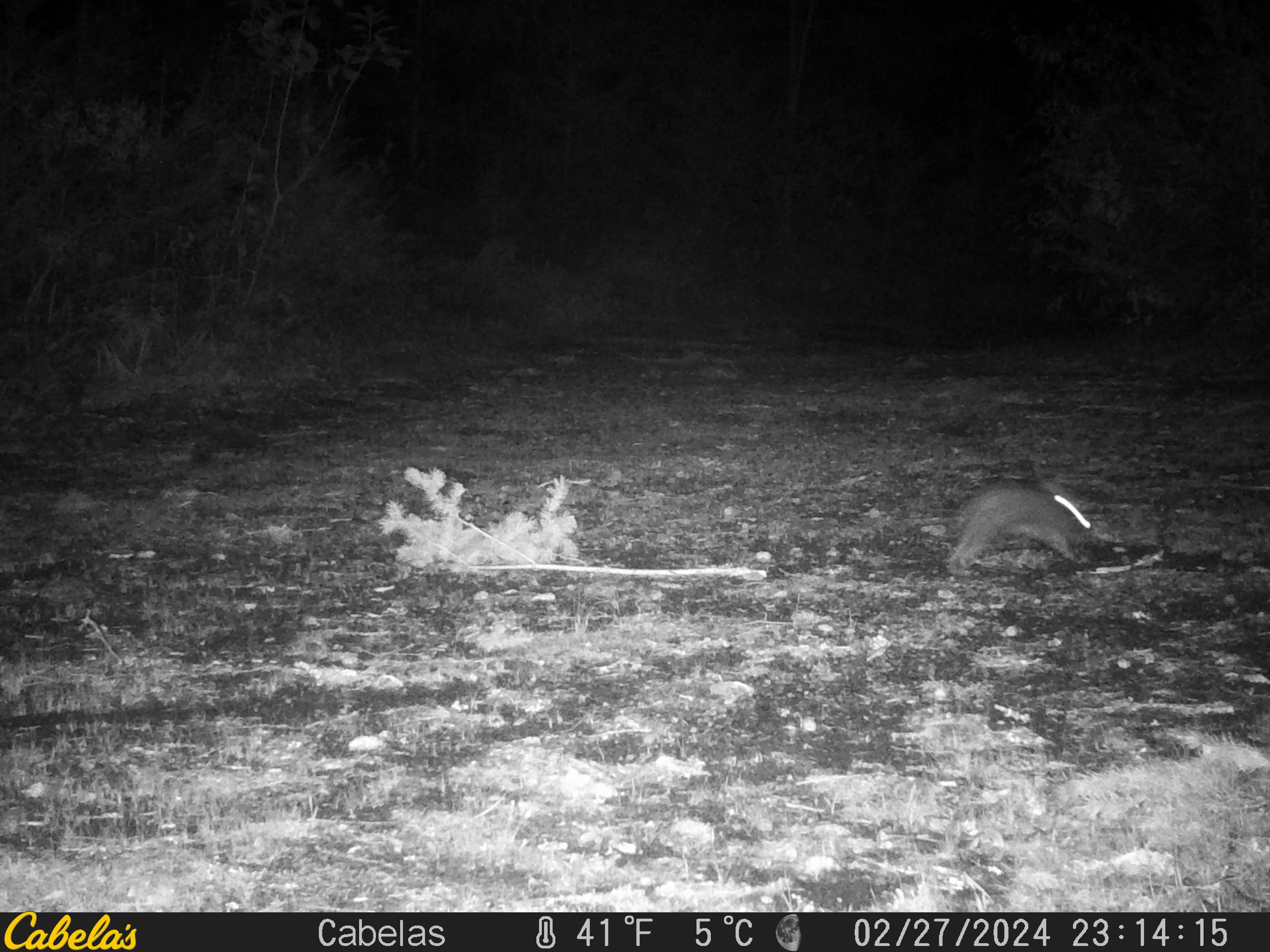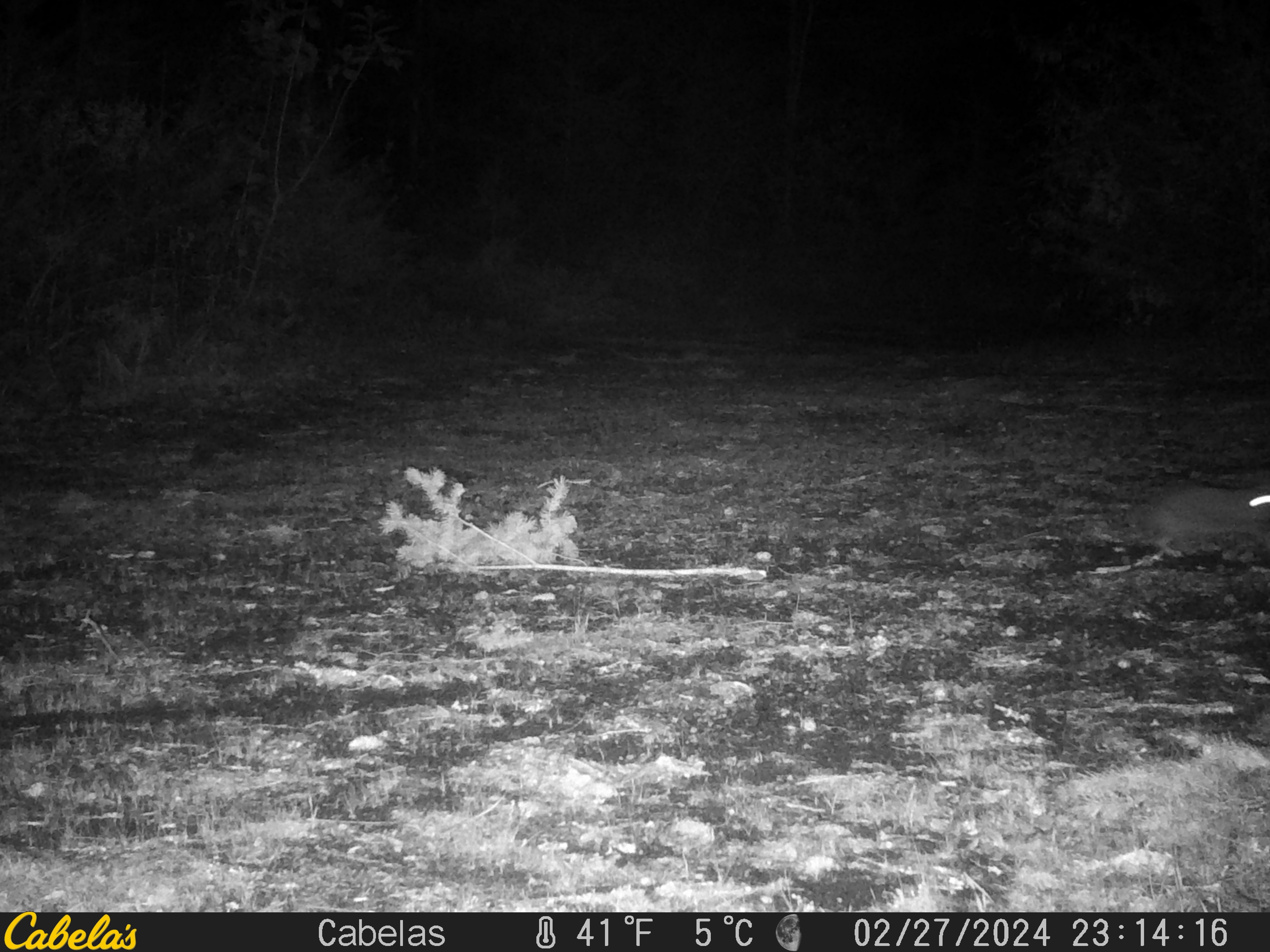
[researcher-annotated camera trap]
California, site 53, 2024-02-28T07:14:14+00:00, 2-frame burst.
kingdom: Animalia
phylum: Chordata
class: Mammalia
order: Lagomorpha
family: Leporidae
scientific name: Leporidae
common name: rabbit